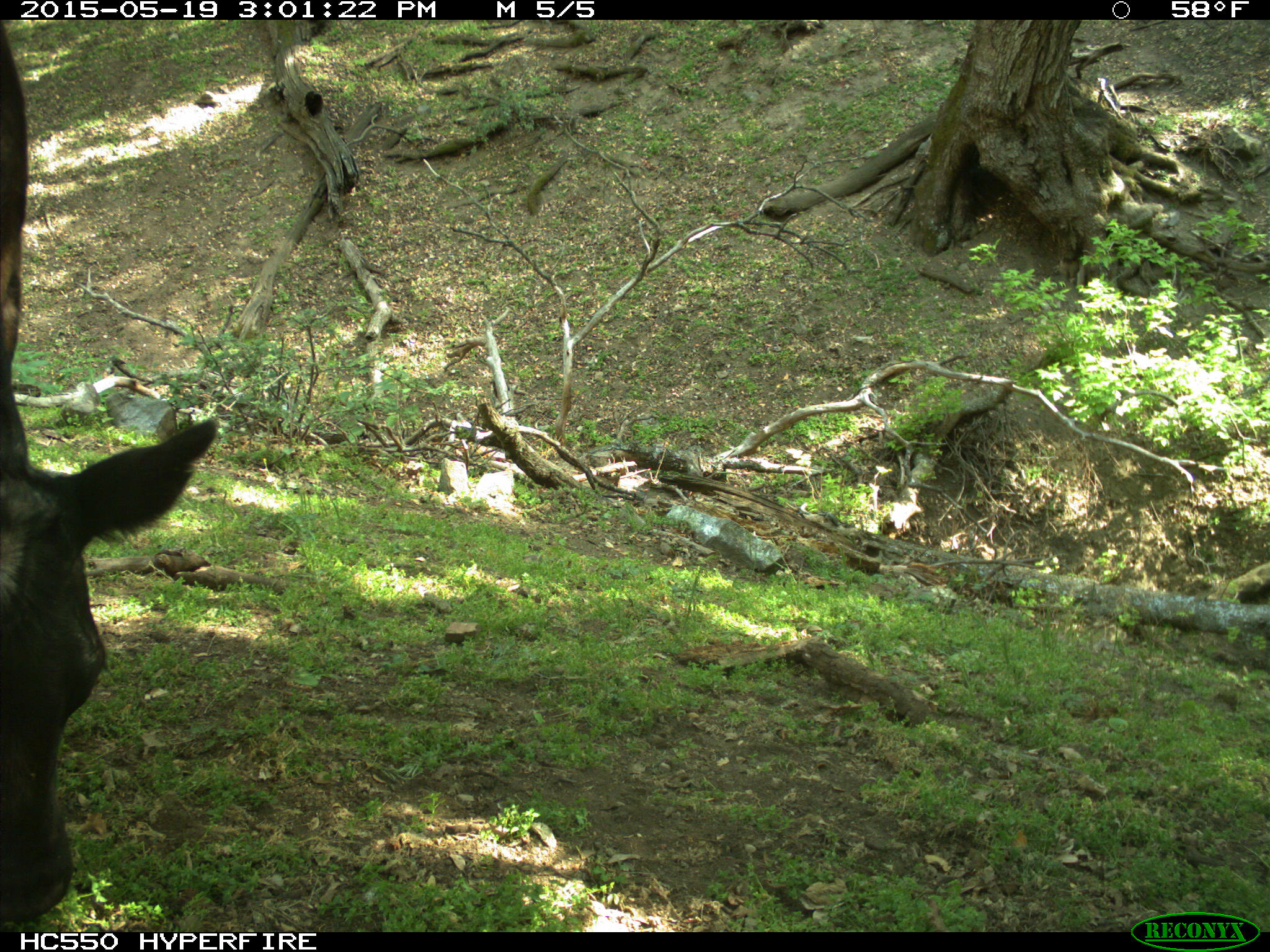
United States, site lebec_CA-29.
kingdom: Animalia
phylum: Chordata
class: Mammalia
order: Artiodactyla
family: Bovidae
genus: Bos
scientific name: Bos taurus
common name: domestic cow